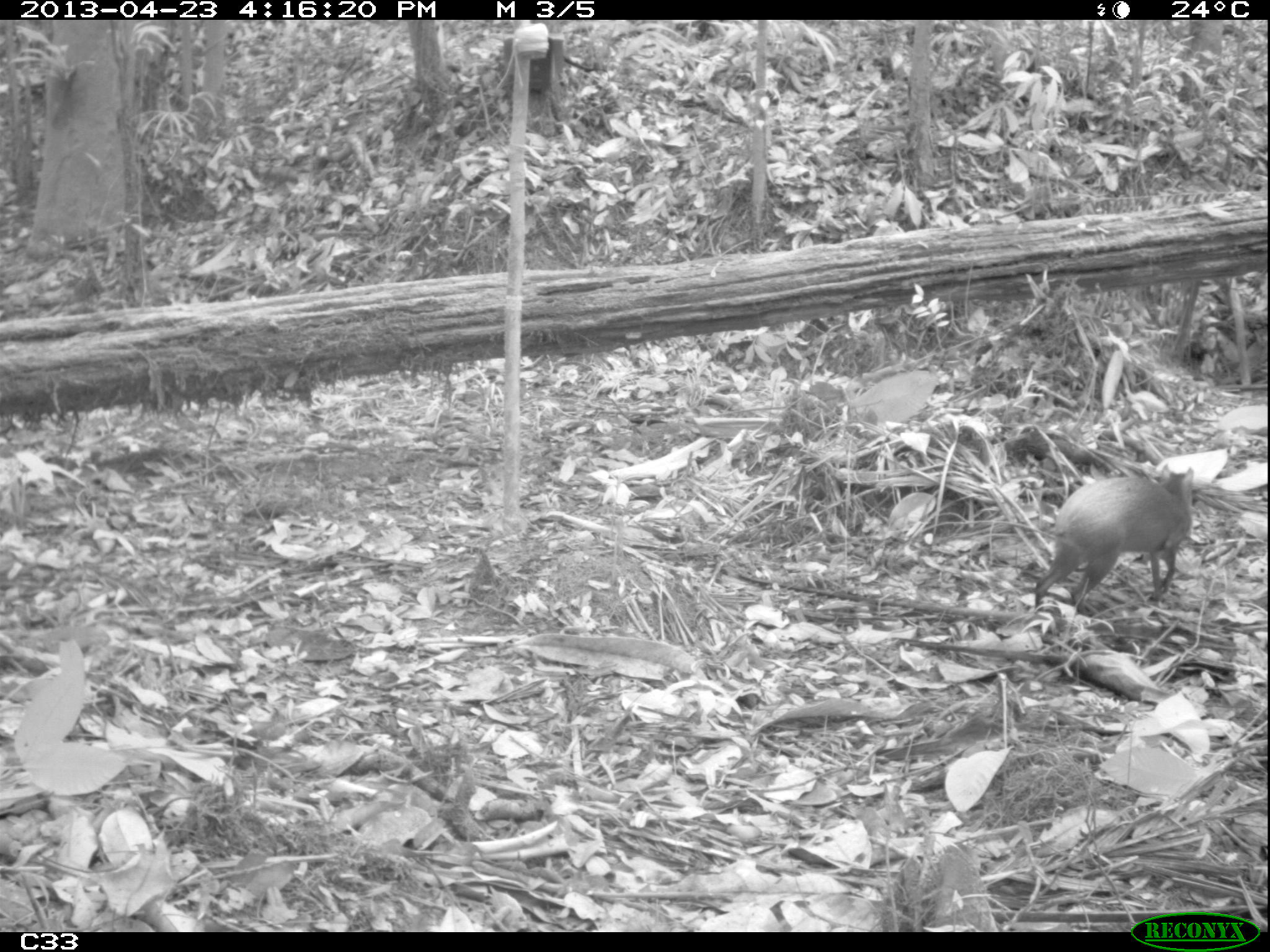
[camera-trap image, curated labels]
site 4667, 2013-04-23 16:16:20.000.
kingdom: Animalia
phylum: Chordata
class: Mammalia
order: Rodentia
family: Dasyproctidae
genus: Dasyprocta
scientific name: Dasyprocta leporina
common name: red-rumped agouti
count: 1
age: adult